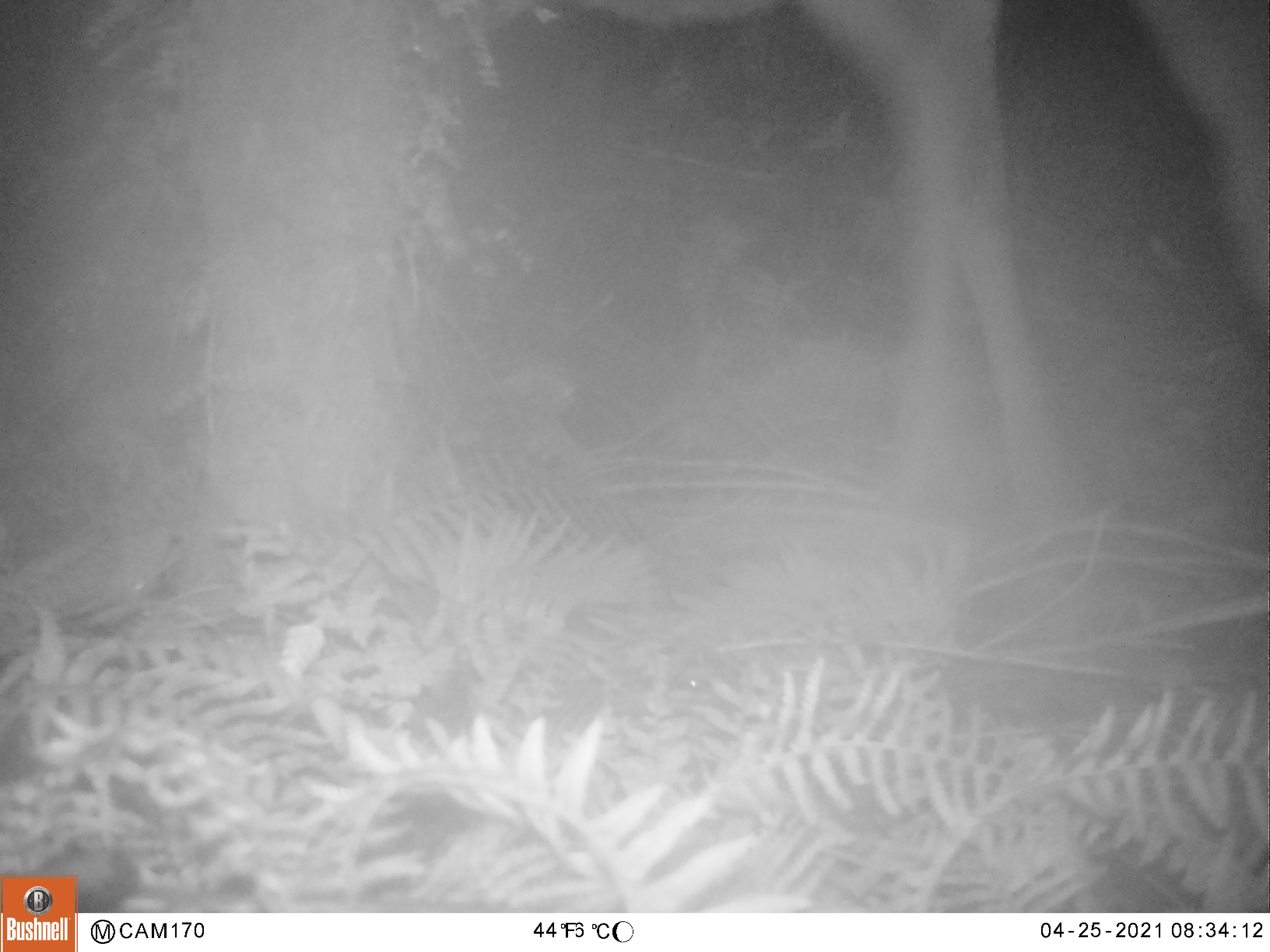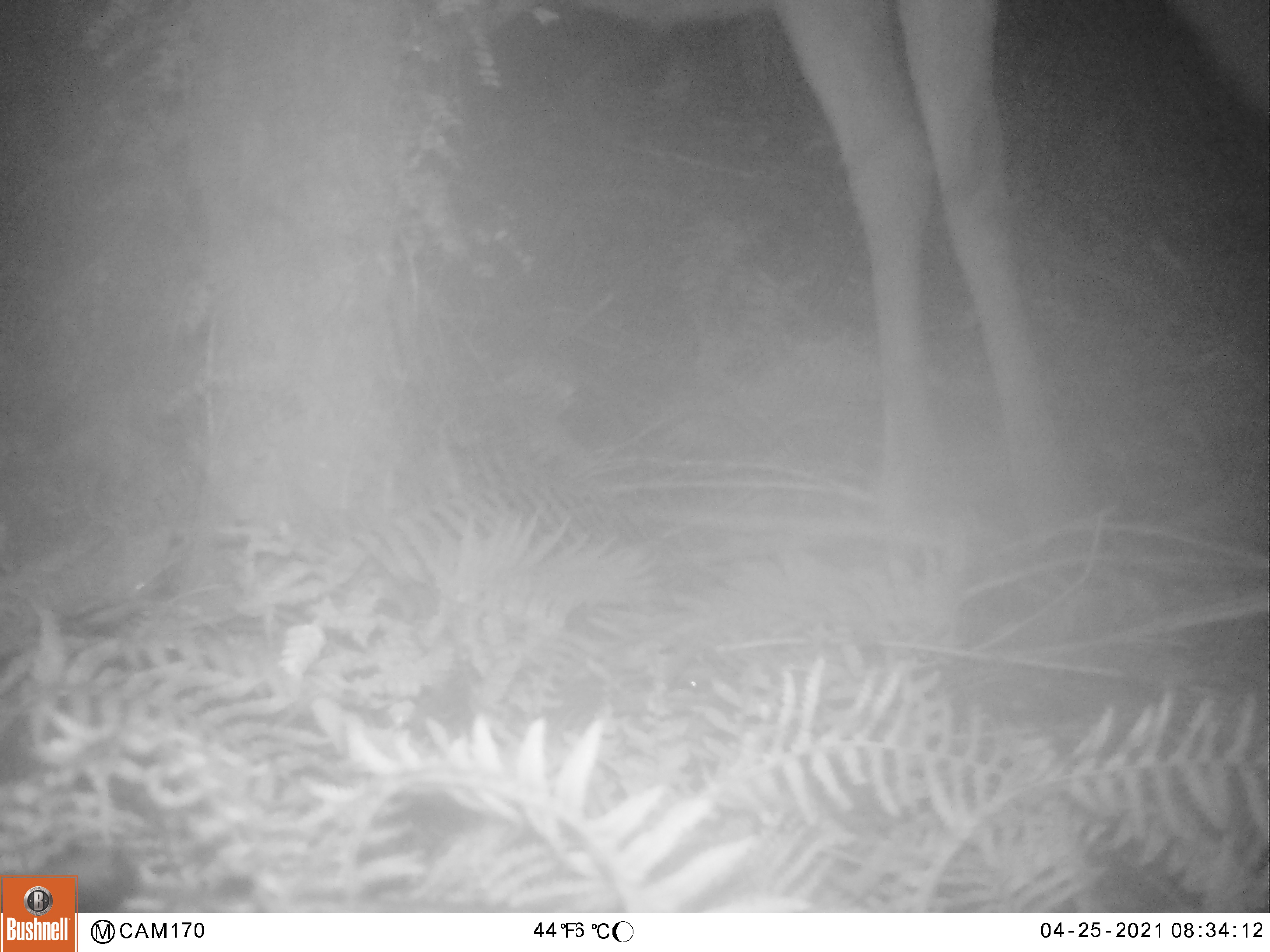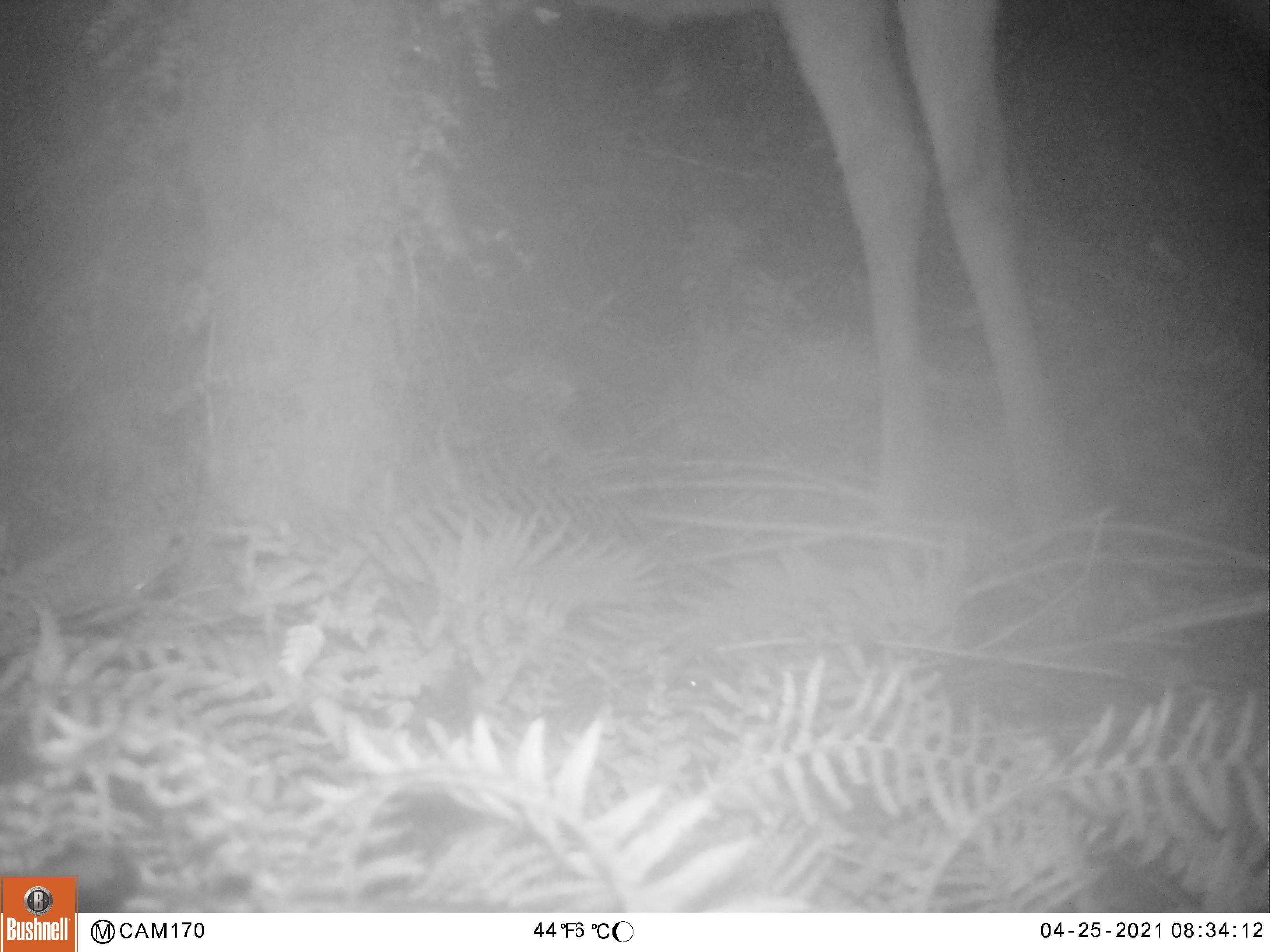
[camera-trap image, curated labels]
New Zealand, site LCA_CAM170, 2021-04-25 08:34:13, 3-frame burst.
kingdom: Animalia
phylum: Chordata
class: Mammalia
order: Artiodactyla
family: Cervidae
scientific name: Cervidae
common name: deer